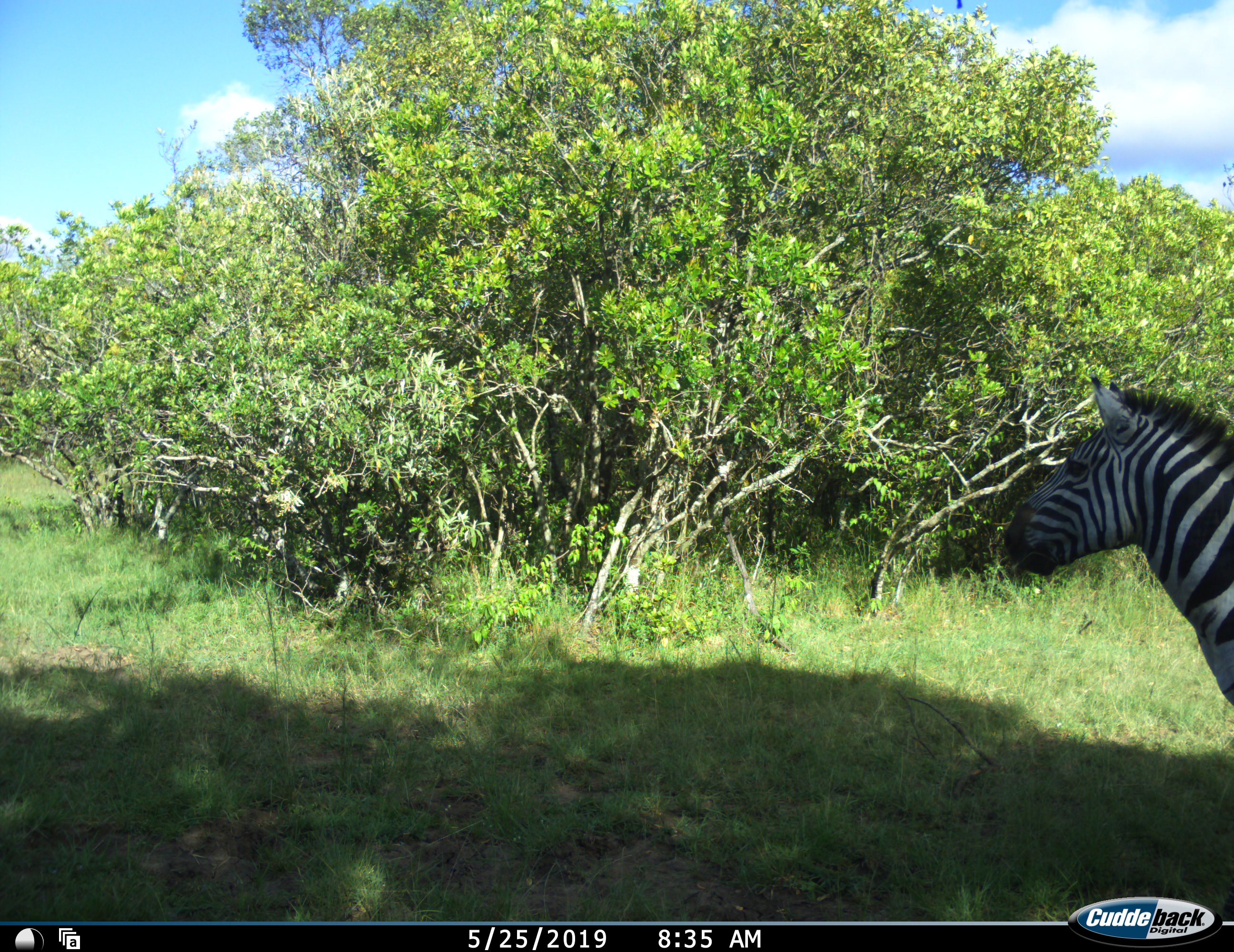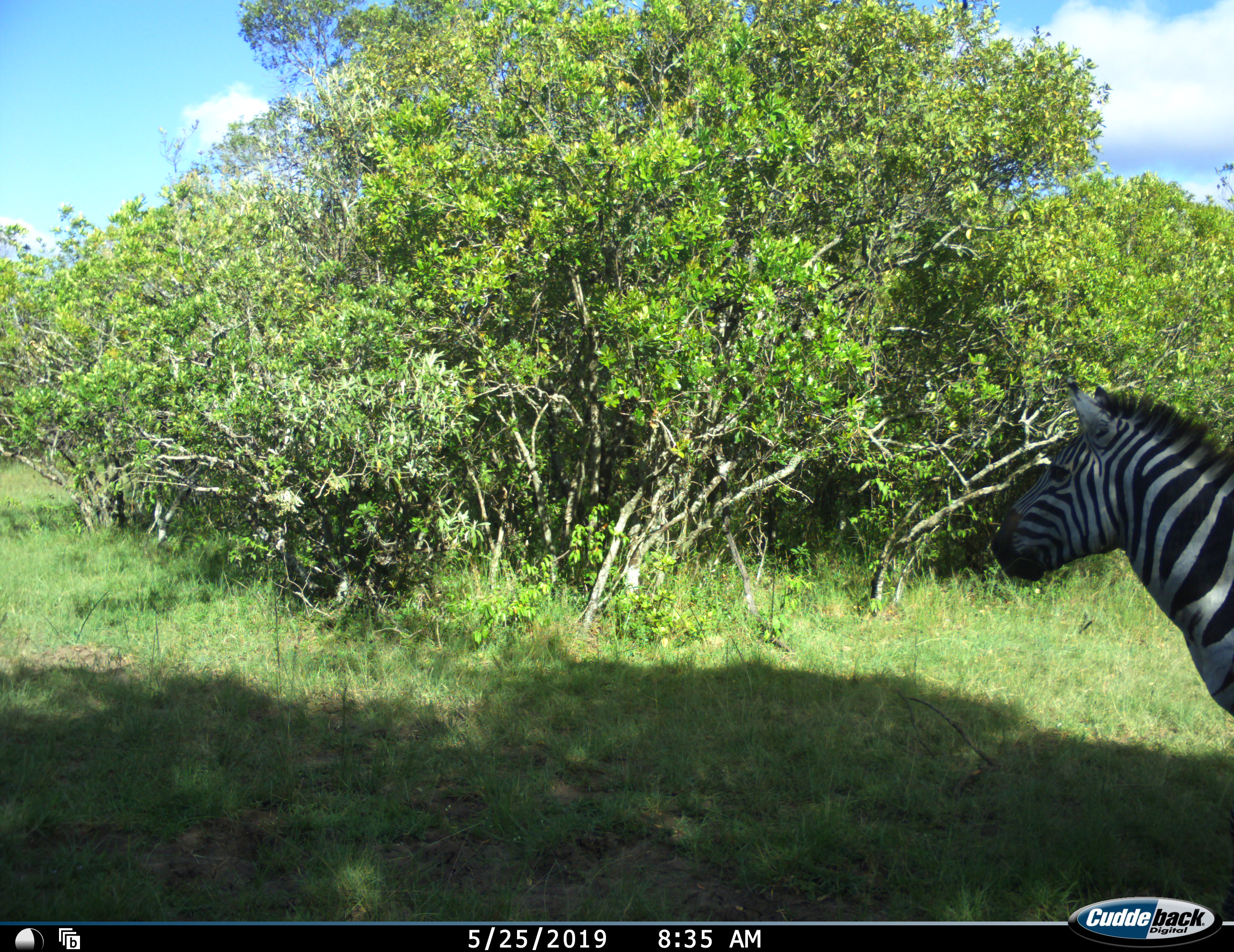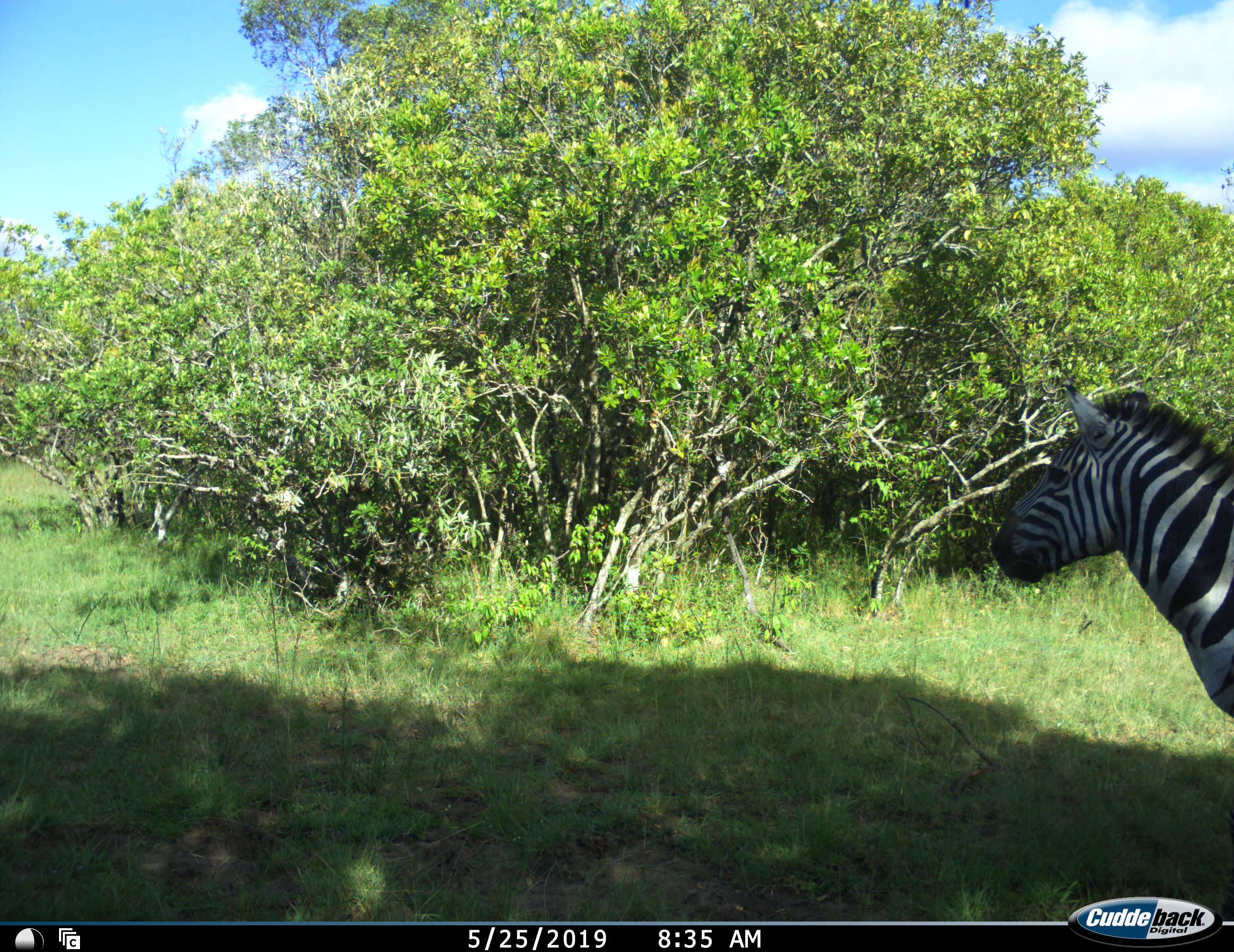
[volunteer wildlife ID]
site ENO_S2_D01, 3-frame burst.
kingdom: Animalia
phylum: Chordata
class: Mammalia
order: Perissodactyla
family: Equidae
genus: Equus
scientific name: Equus quagga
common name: plains zebra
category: zebraplains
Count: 1.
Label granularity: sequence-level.